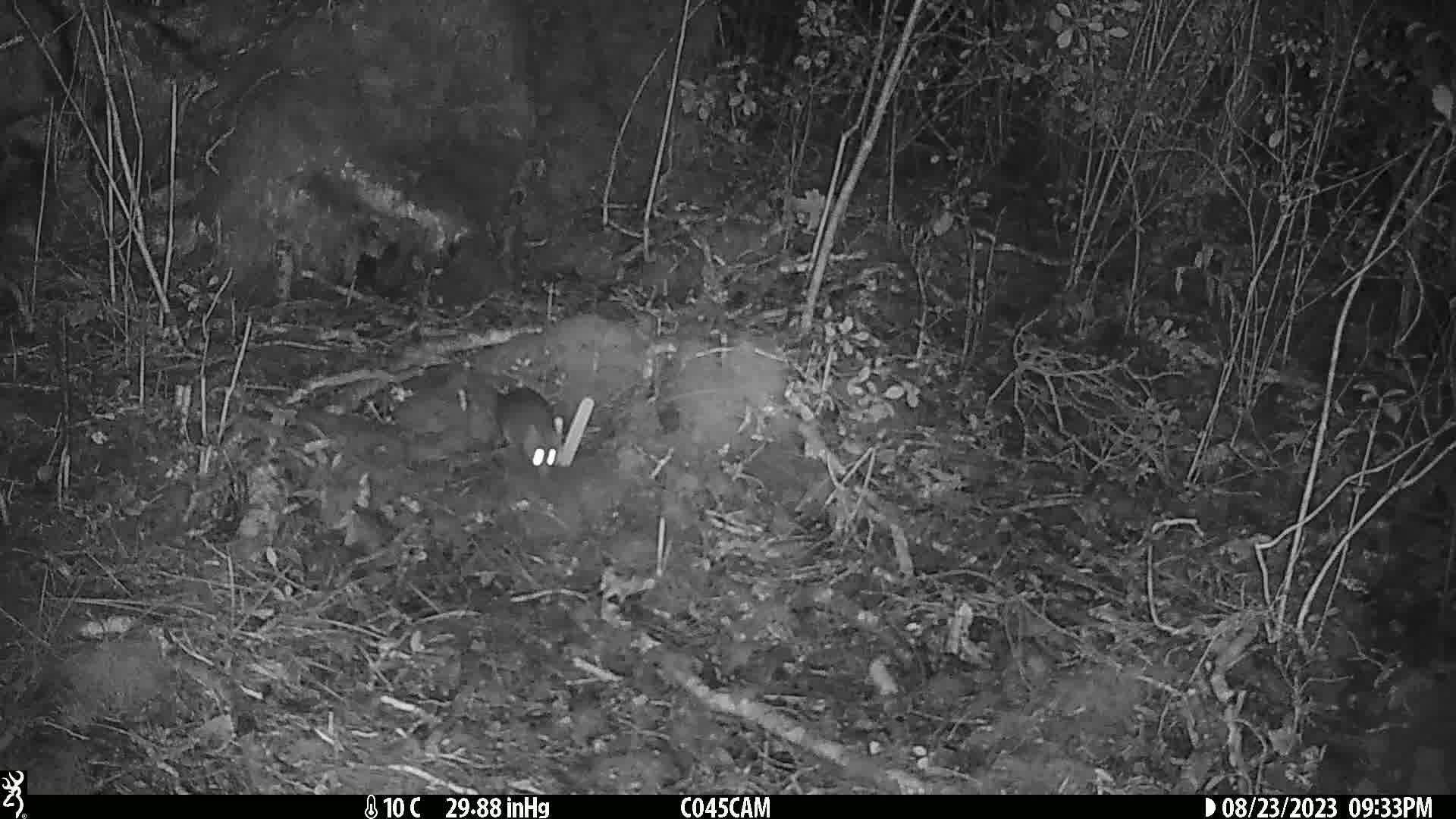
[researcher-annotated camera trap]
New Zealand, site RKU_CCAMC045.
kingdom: Animalia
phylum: Chordata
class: Mammalia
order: Rodentia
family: Muridae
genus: Rattus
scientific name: Rattus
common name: rat